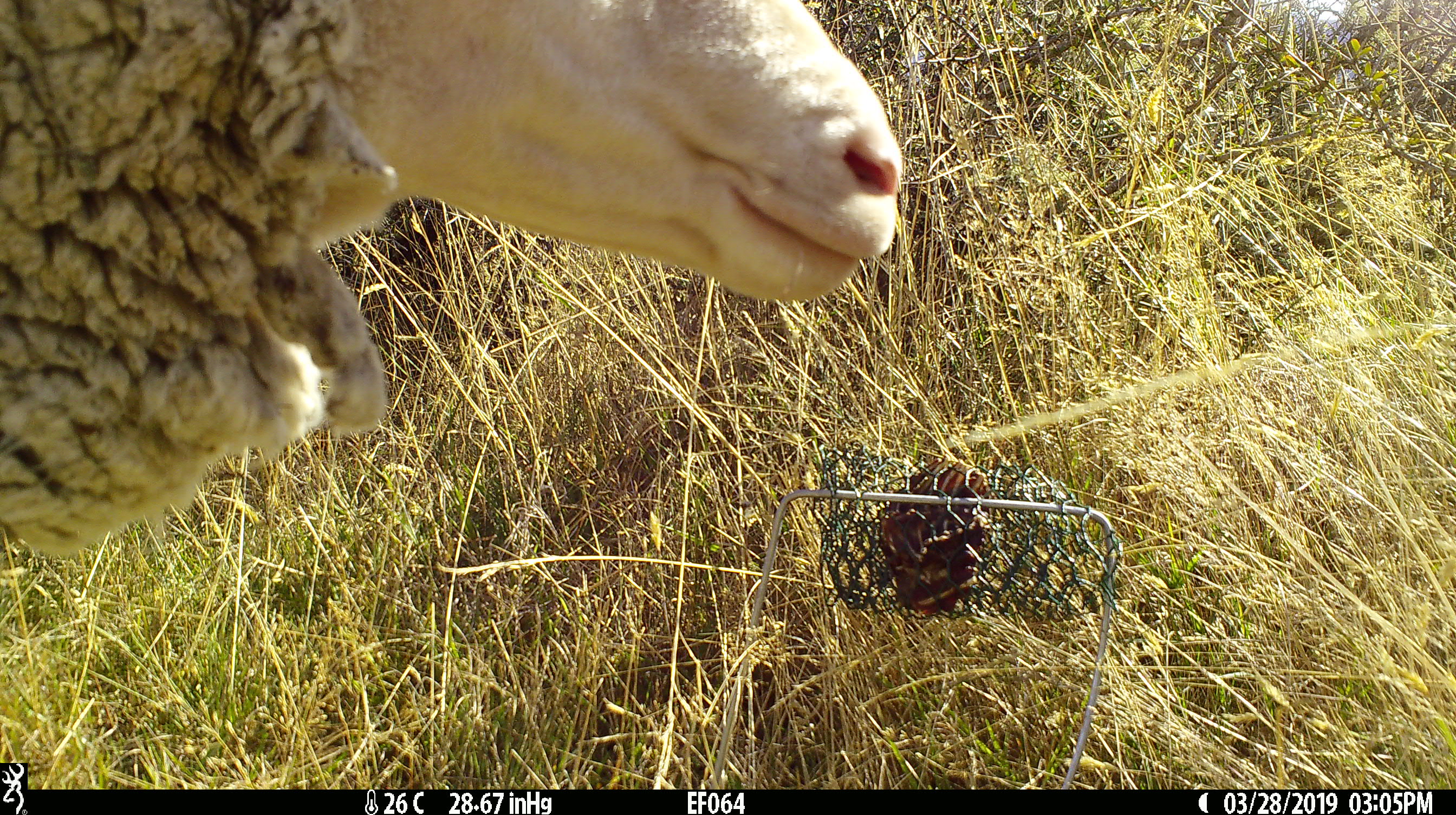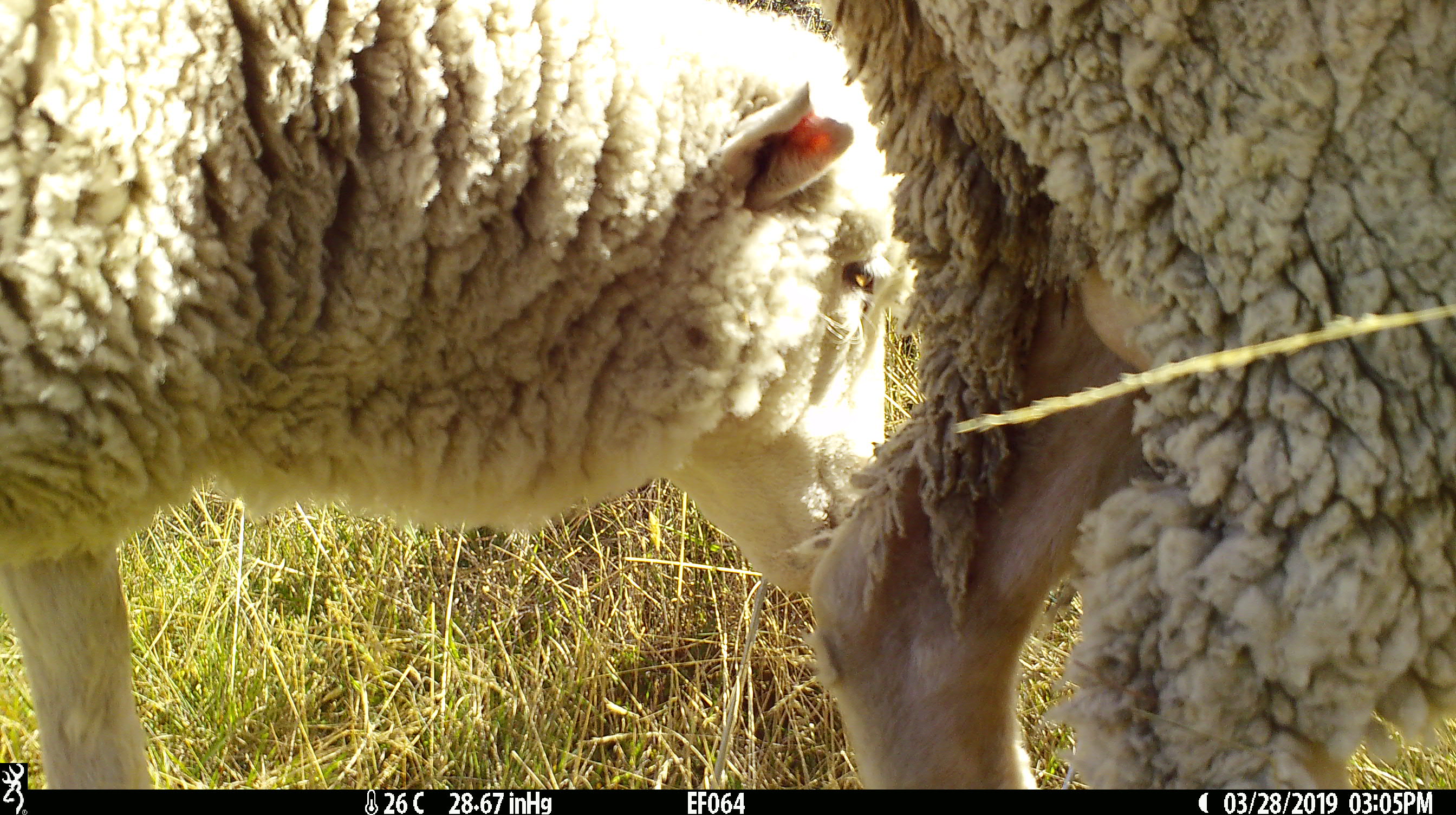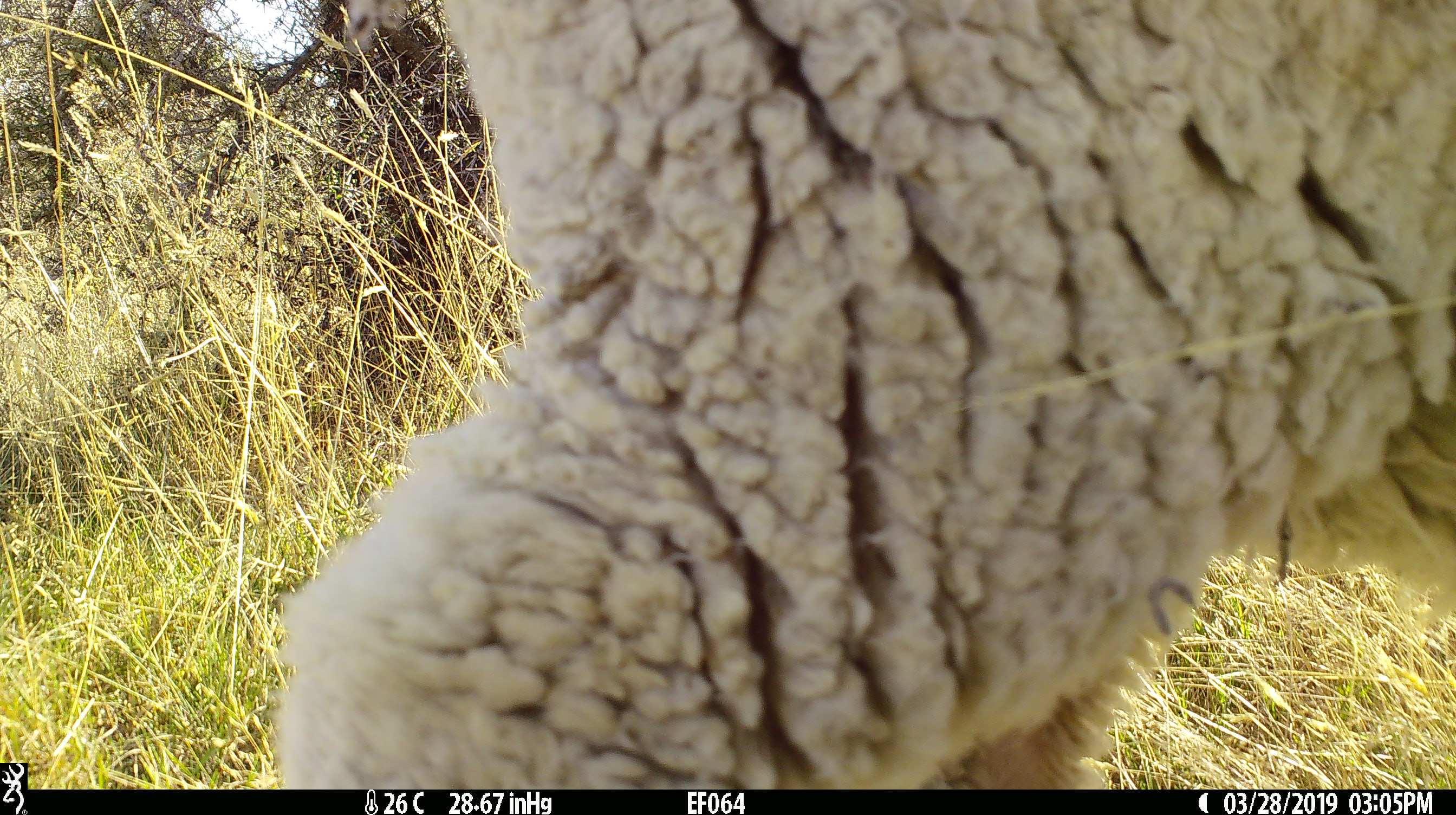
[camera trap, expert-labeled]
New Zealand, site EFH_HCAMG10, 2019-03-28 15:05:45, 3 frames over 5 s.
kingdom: Animalia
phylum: Chordata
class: Mammalia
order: Artiodactyla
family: Bovidae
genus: Ovis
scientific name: Ovis aries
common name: domestic sheep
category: sheep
Sheep (domestic sheep) (Ovis aries).